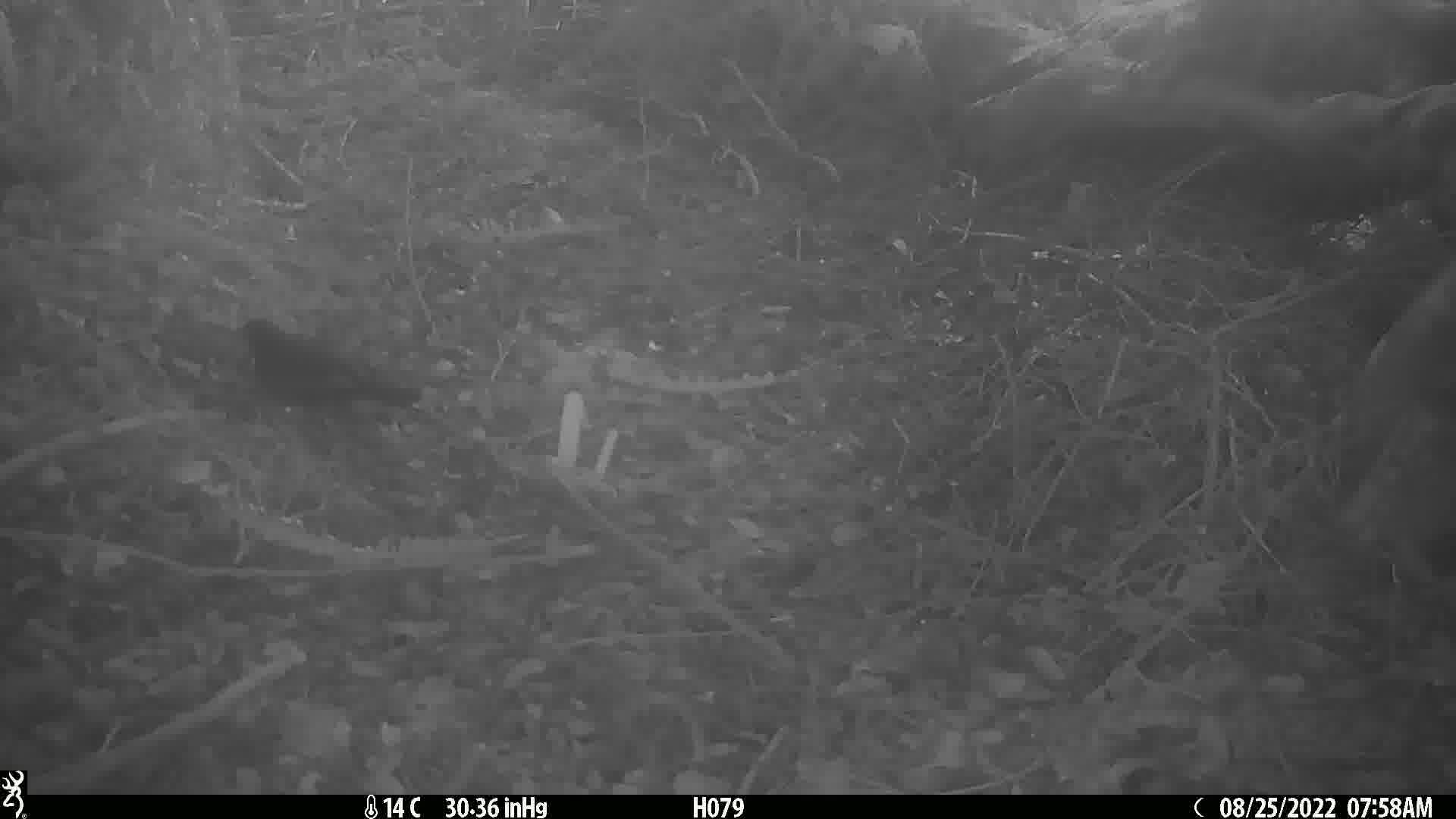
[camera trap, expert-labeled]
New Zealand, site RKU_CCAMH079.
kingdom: Animalia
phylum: Chordata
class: Aves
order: Passeriformes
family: Turdidae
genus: Turdus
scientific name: Turdus merula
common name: eurasian blackbird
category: blackbird